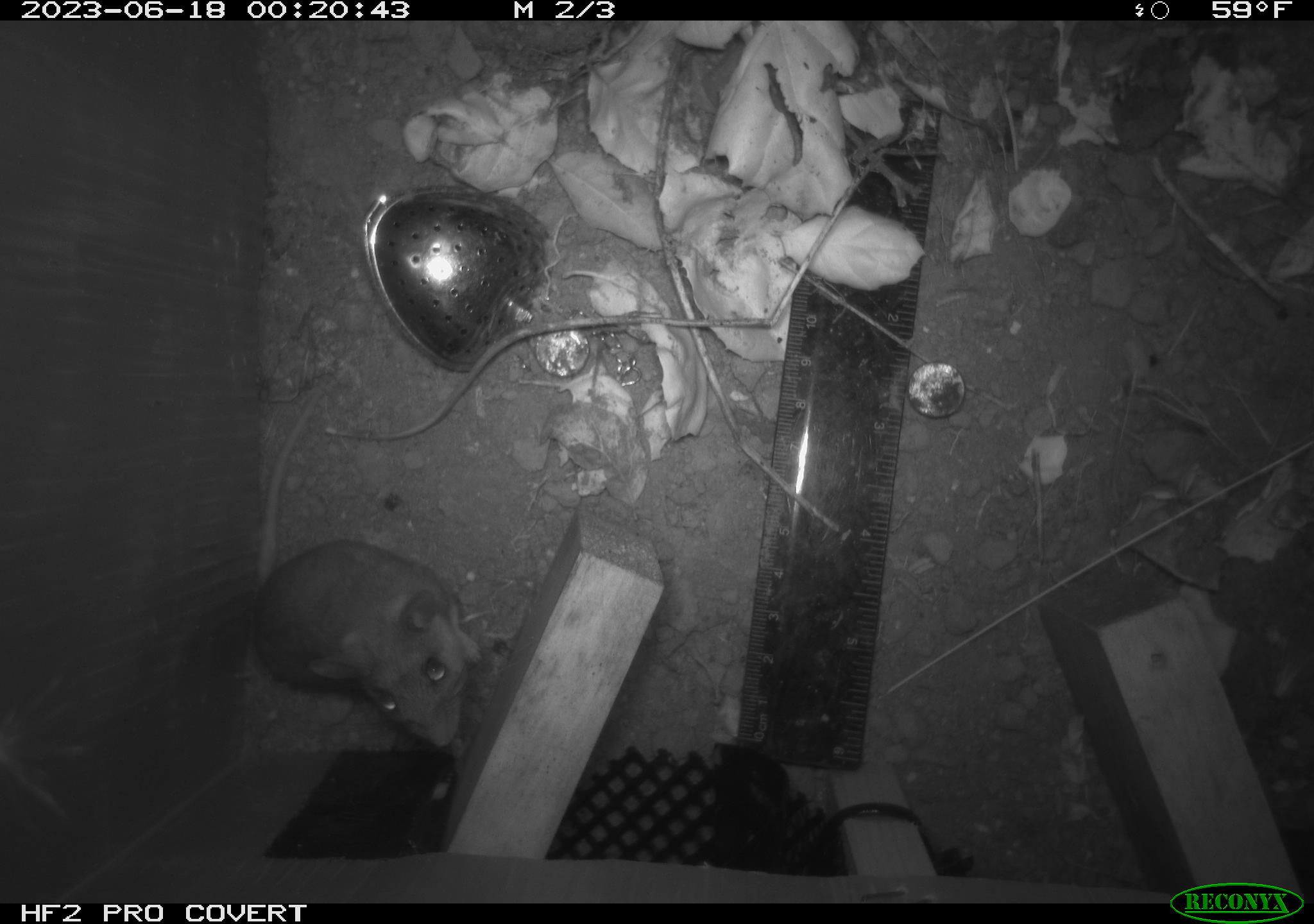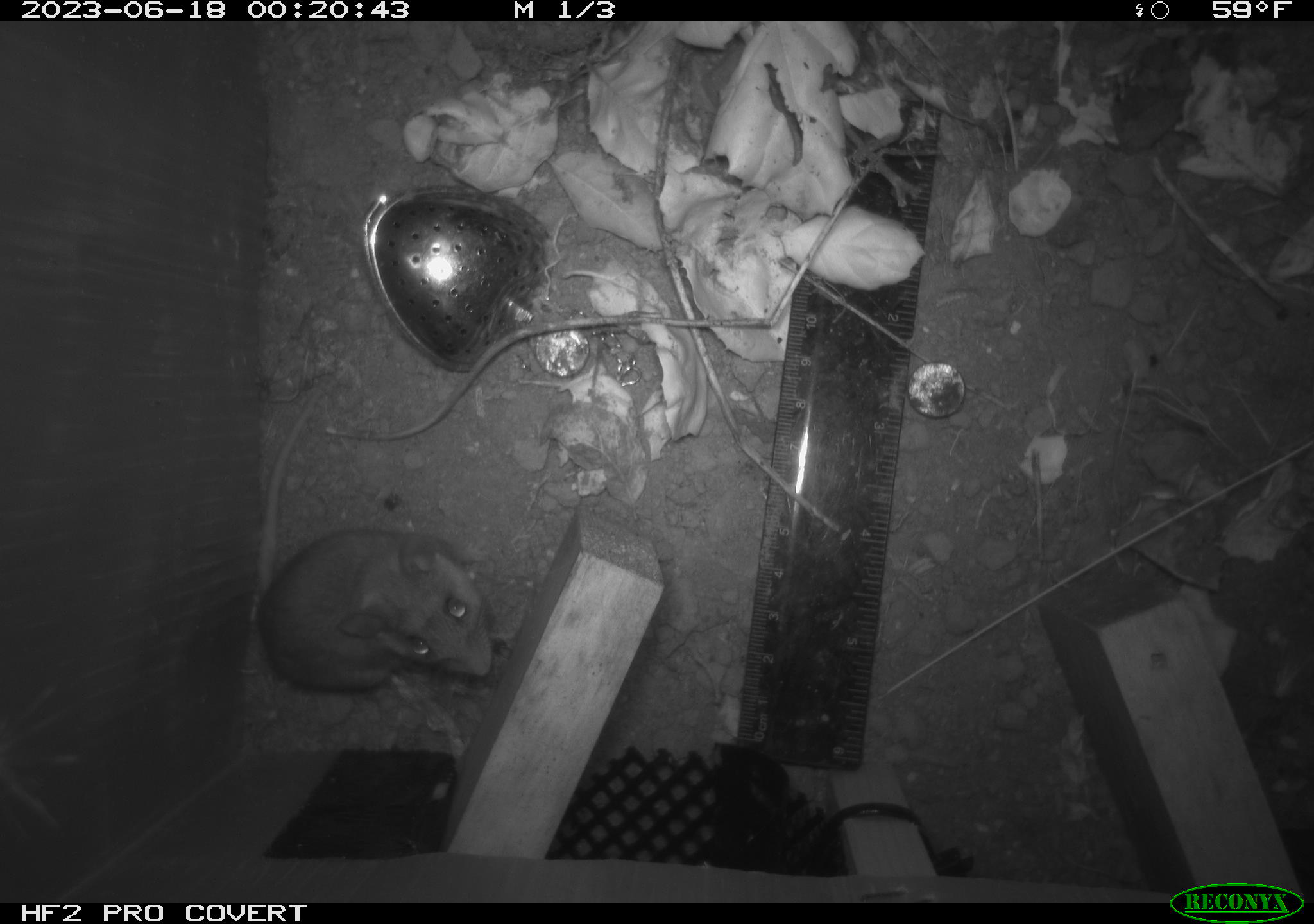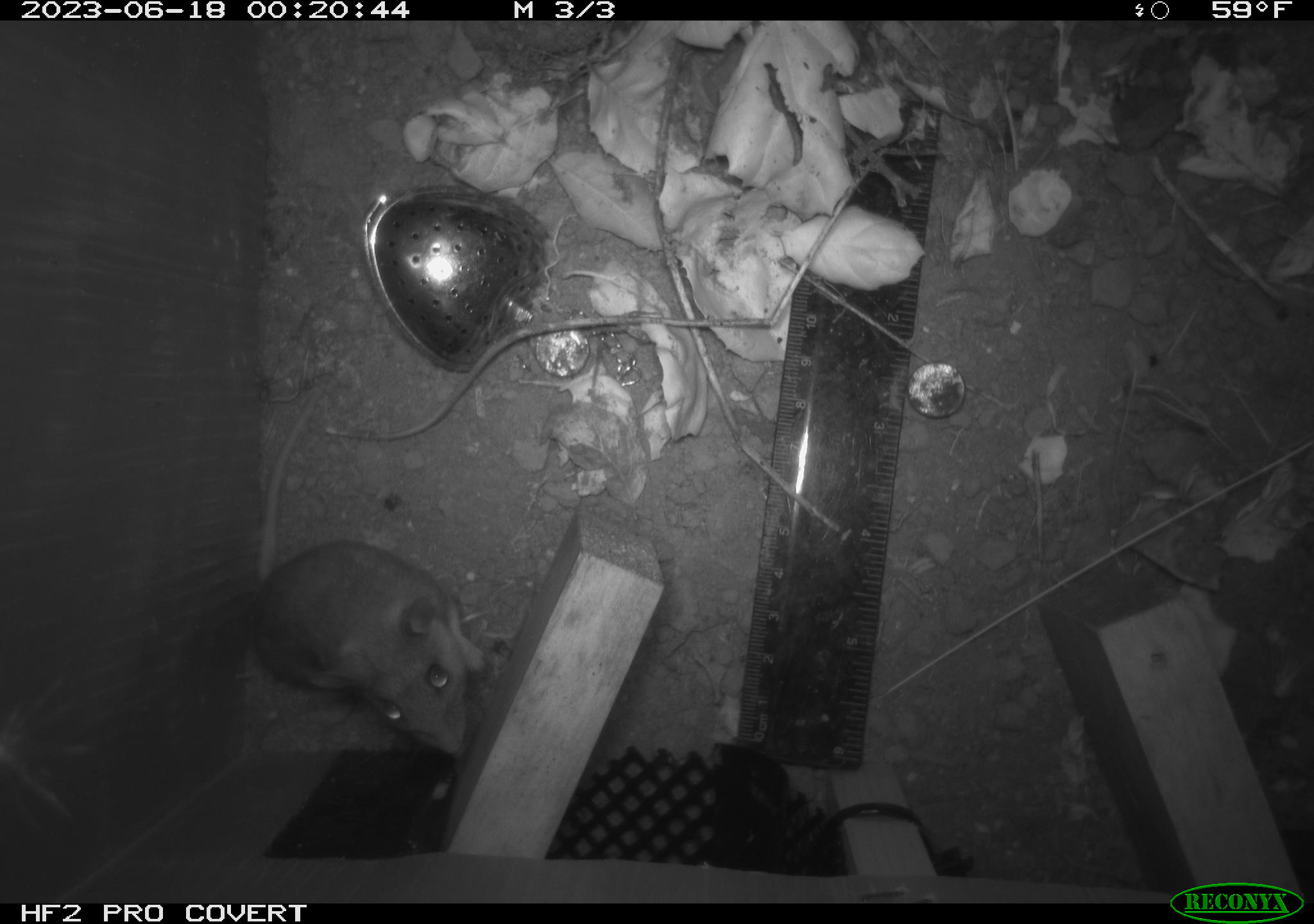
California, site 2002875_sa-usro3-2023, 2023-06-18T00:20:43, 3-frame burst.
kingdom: Animalia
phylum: Chordata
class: Mammalia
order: Rodentia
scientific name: Rodentia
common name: mouse species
Mouse species (Rodentia).